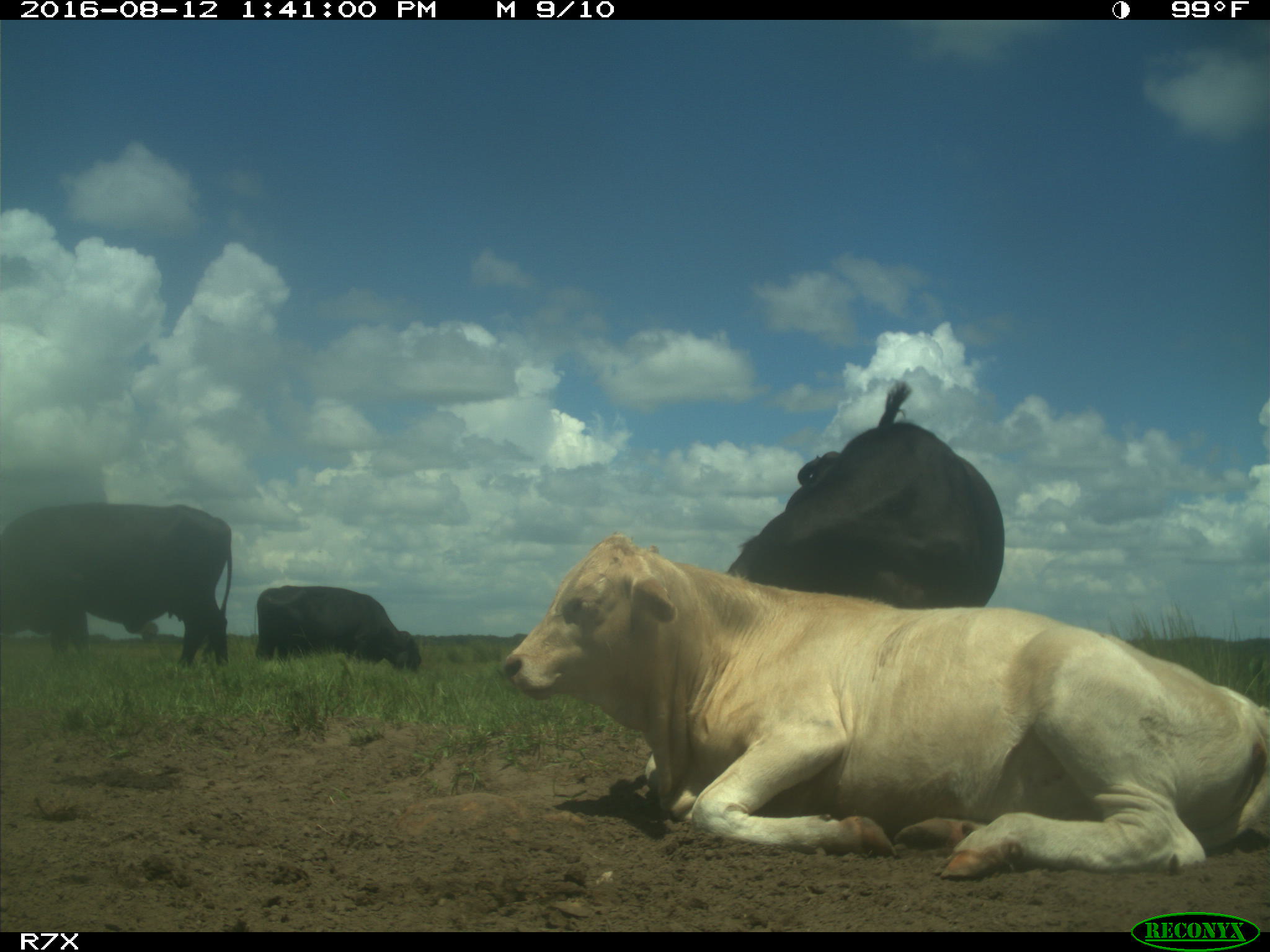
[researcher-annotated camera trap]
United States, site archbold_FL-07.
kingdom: Animalia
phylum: Chordata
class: Mammalia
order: Artiodactyla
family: Bovidae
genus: Bos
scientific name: Bos taurus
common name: domestic cow